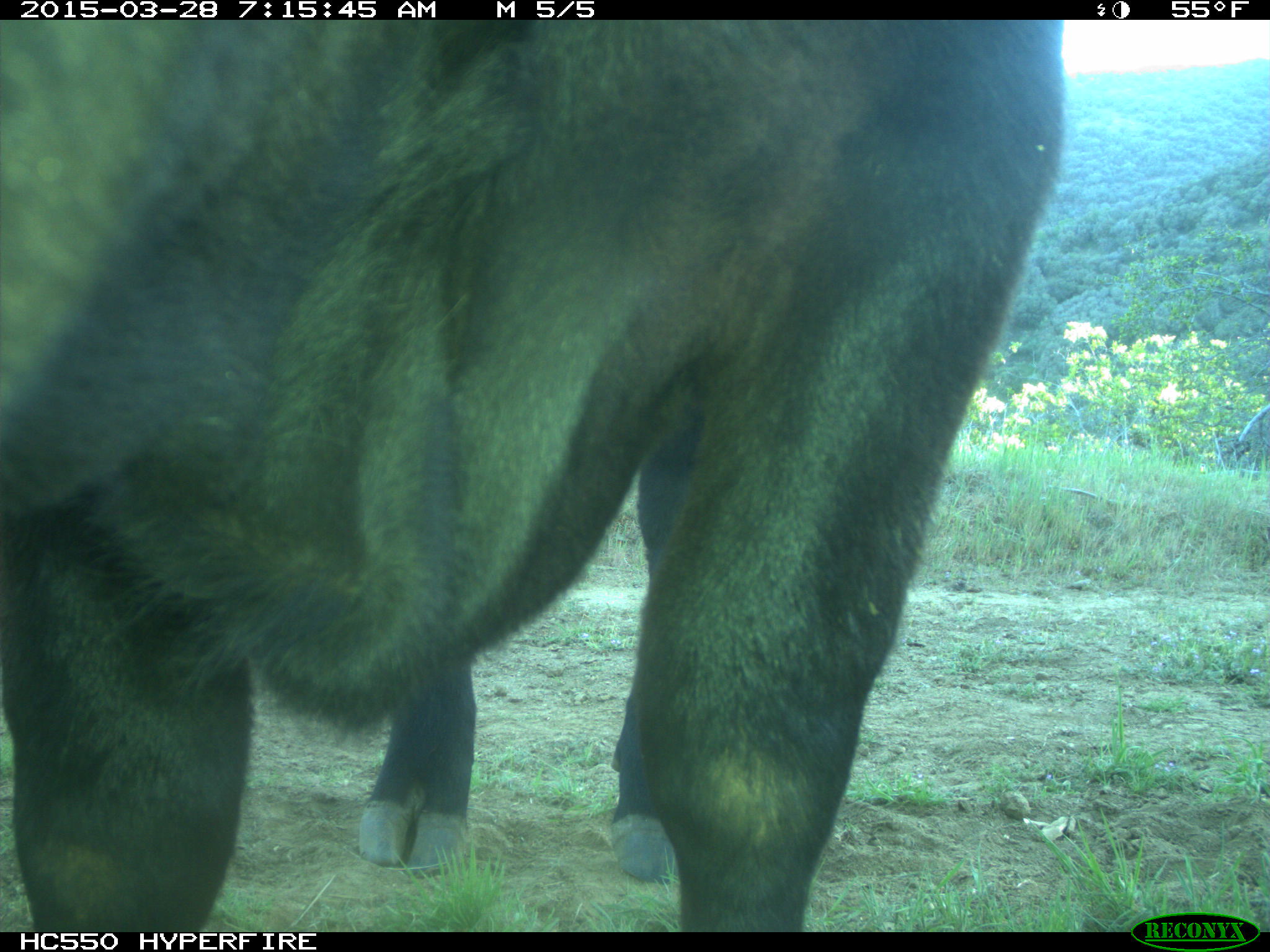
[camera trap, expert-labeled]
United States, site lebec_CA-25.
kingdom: Animalia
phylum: Chordata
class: Mammalia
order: Artiodactyla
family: Bovidae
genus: Bos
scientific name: Bos taurus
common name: domestic cow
Bos taurus (domestic cow).